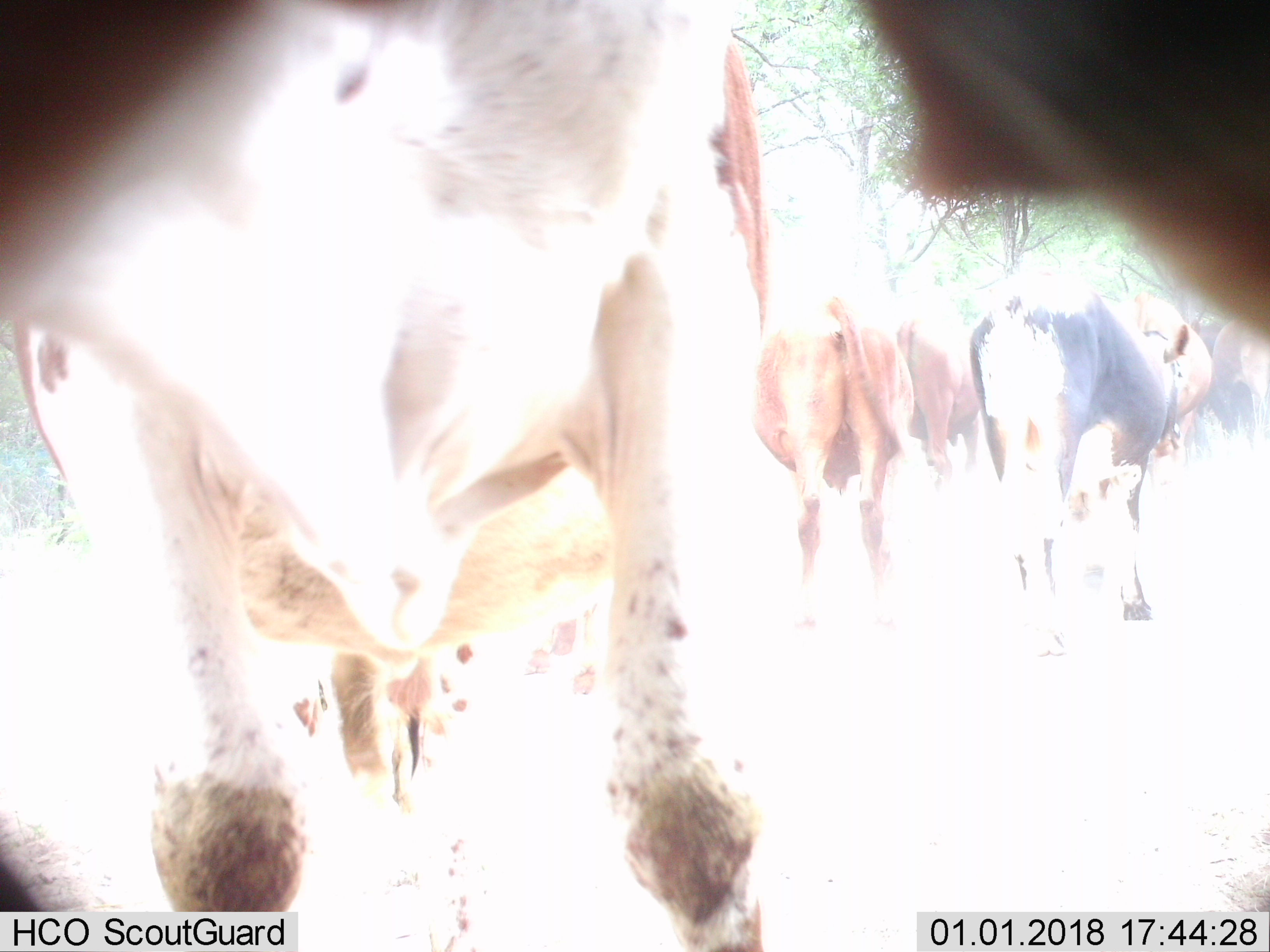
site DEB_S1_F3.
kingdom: Animalia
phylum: Chordata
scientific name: Vertebrata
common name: domestic animal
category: domesticanimal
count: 7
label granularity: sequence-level